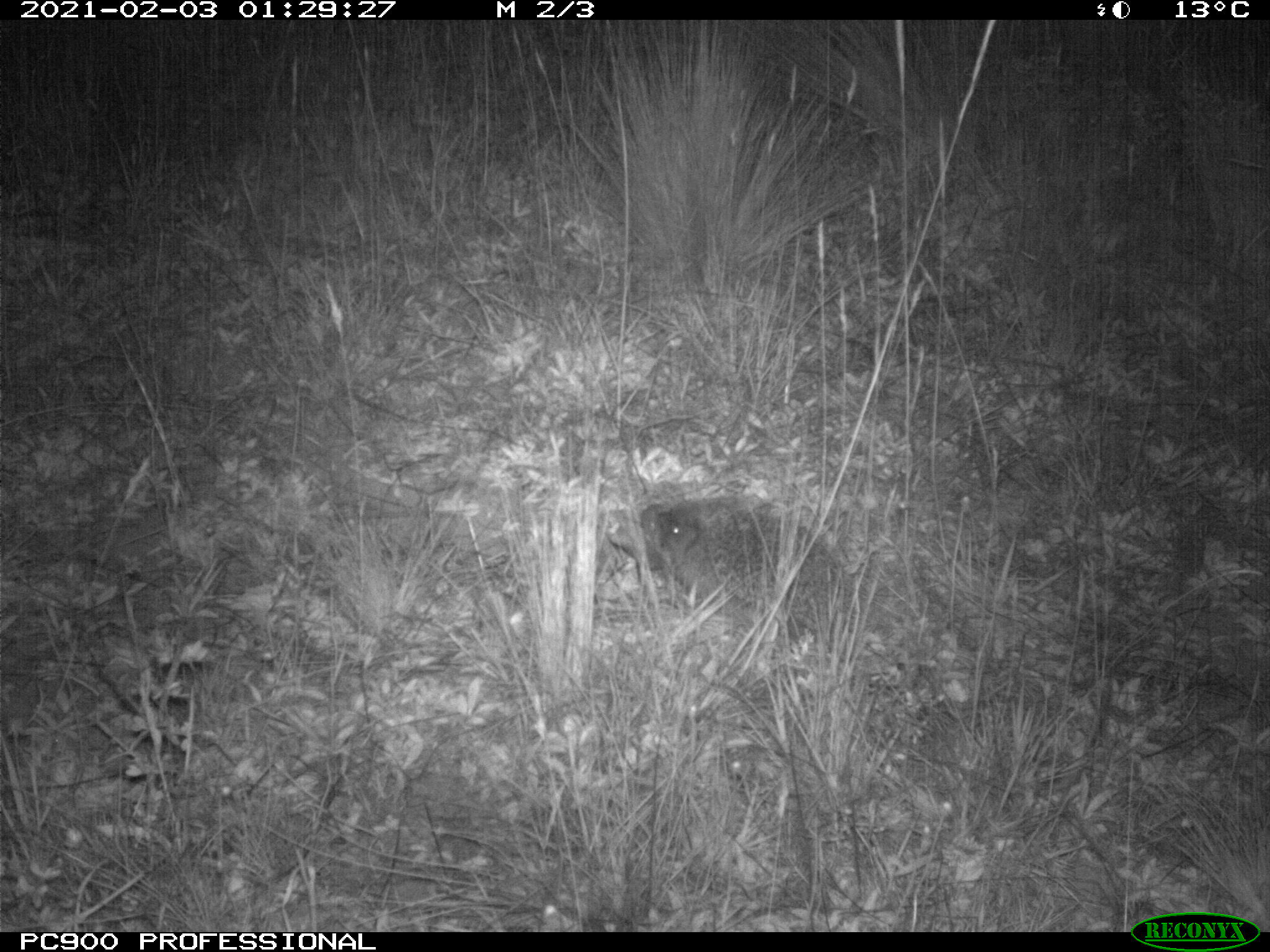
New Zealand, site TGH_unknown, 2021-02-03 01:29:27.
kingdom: Animalia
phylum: Chordata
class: Mammalia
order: Eulipotyphla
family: Erinaceidae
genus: Erinaceus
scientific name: Erinaceus europaeus europaeus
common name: european hedgehog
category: hedgehog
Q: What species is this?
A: Hedgehog (european hedgehog) (Erinaceus europaeus europaeus).